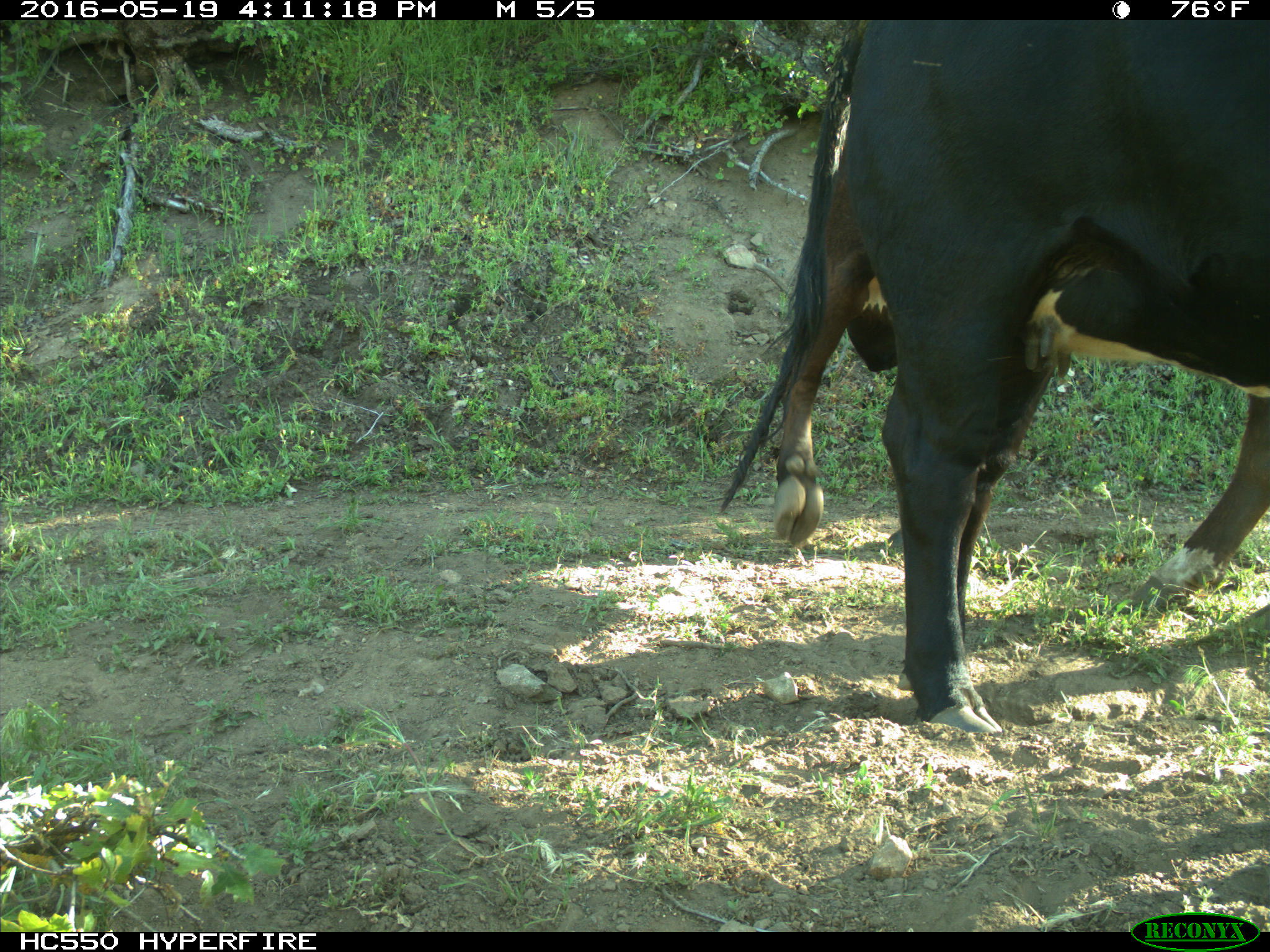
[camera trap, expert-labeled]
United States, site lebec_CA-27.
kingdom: Animalia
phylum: Chordata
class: Mammalia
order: Artiodactyla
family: Bovidae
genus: Bos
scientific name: Bos taurus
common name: domestic cow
Bos taurus (domestic cow).